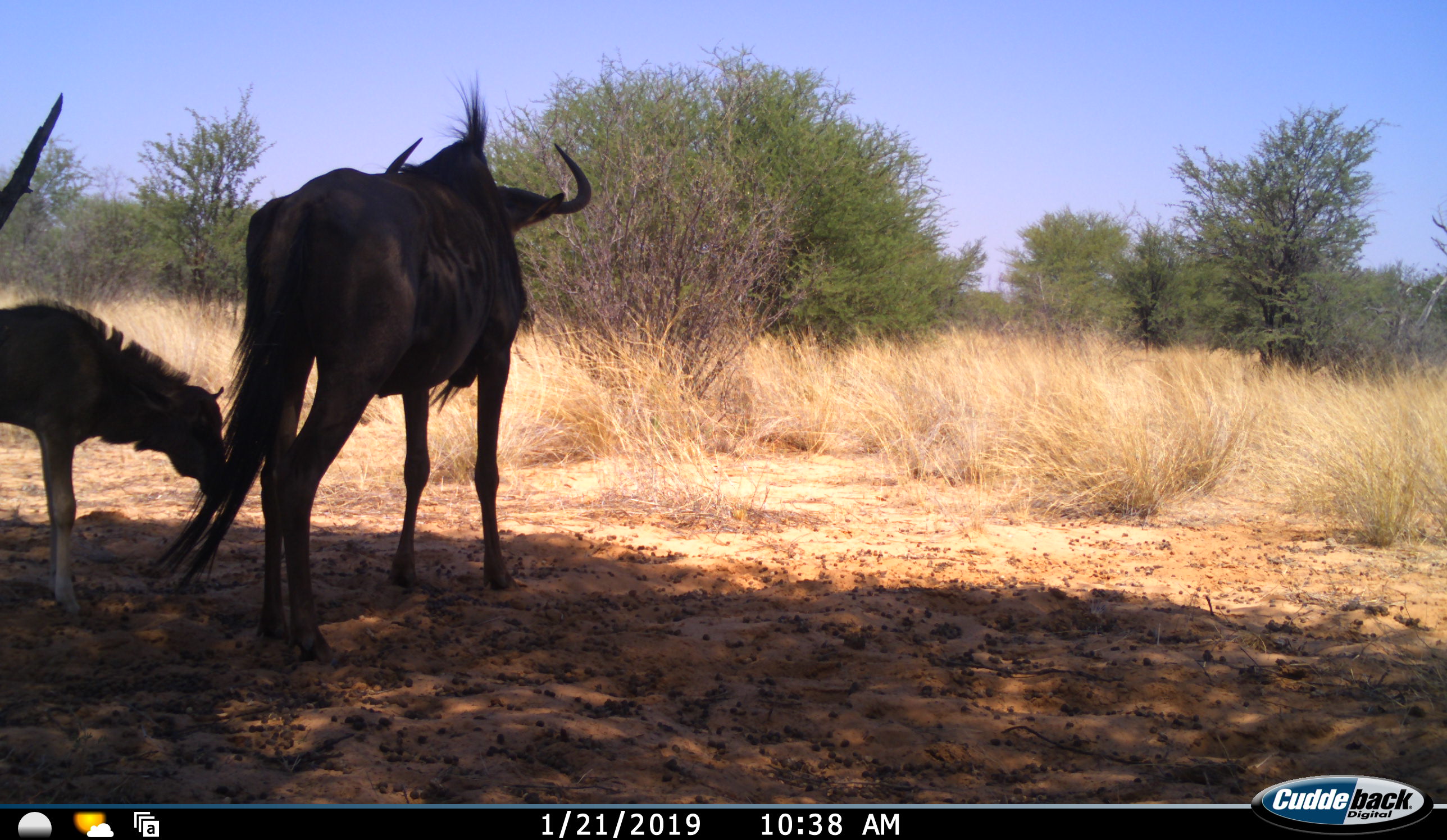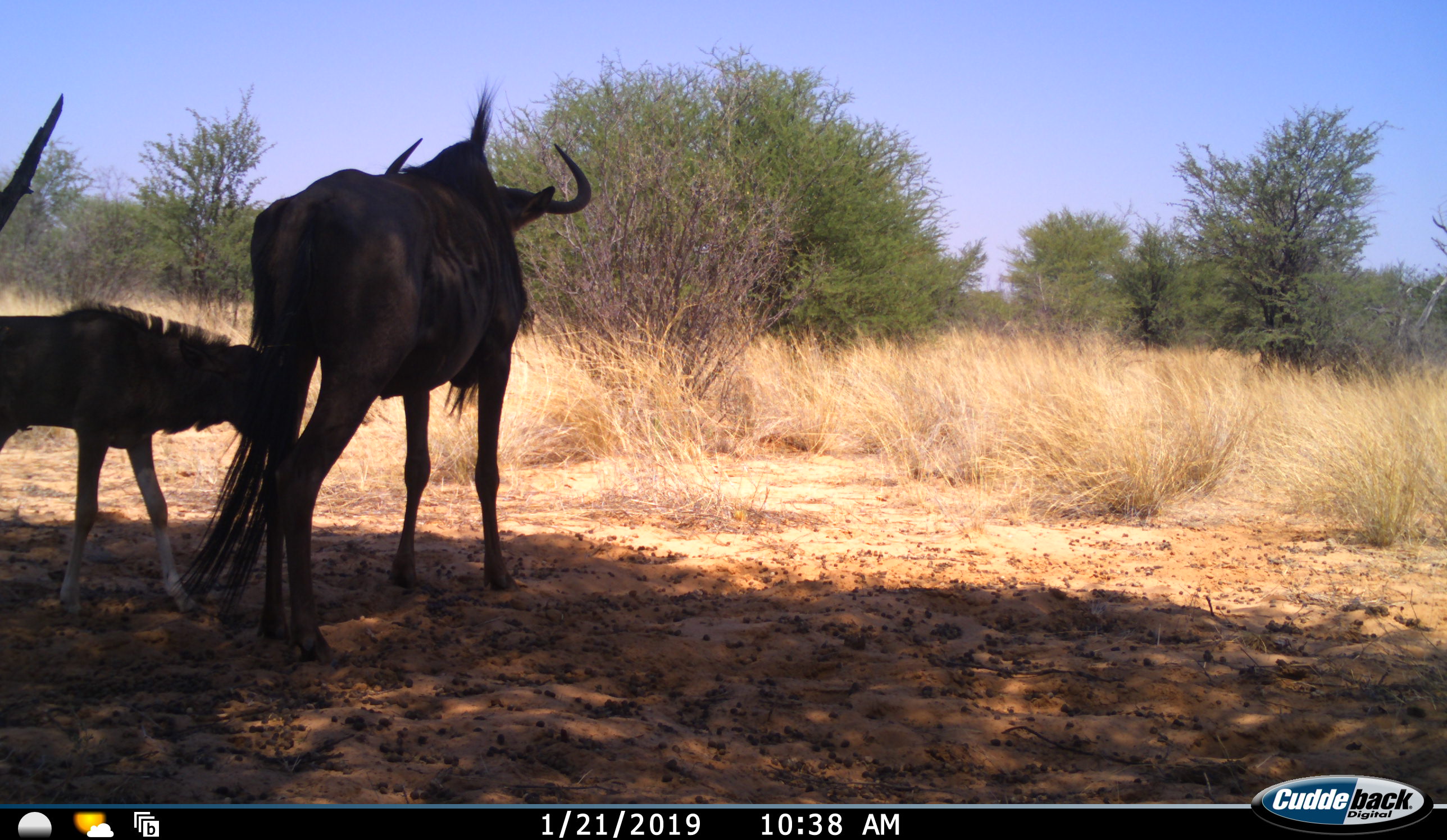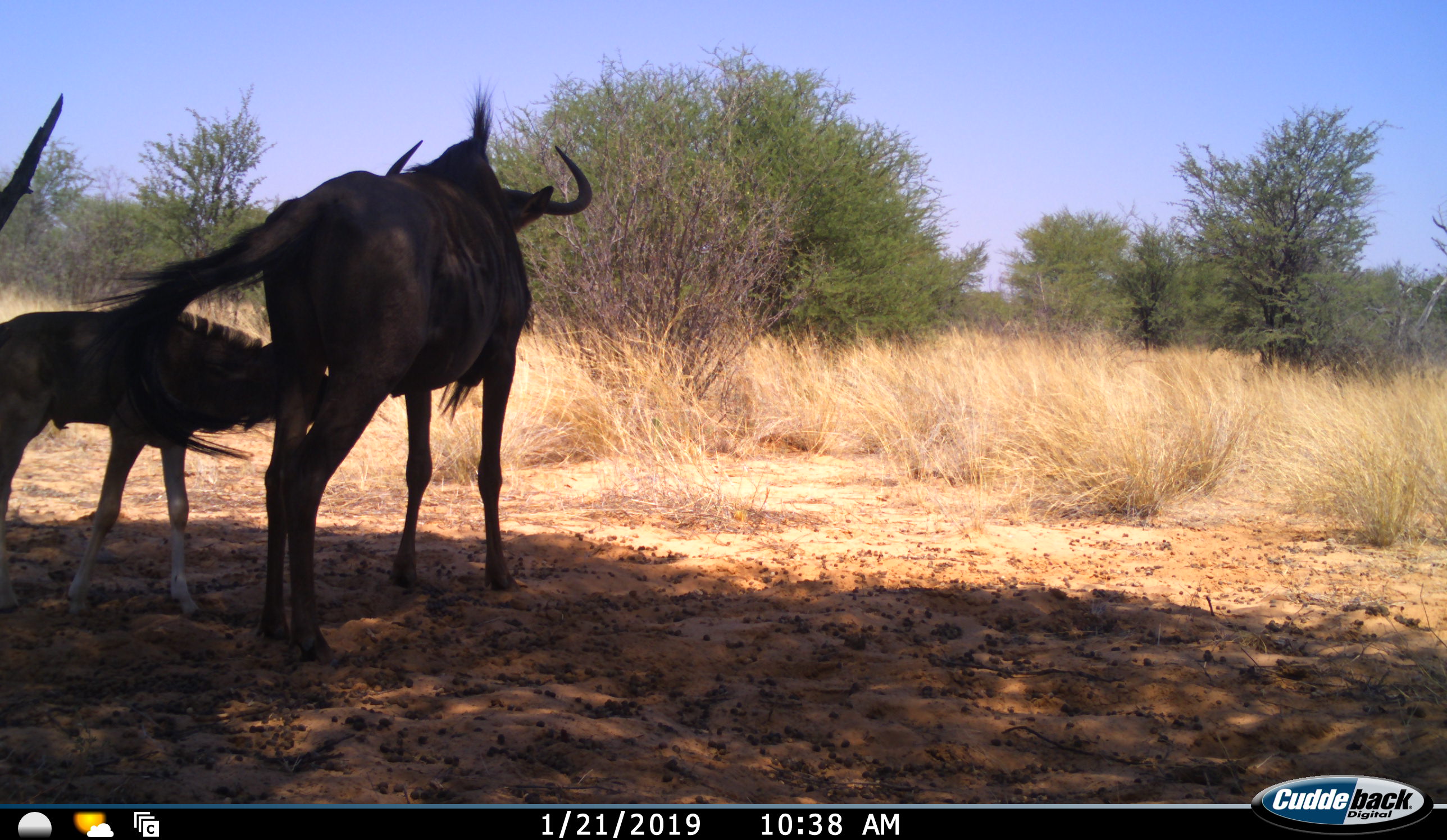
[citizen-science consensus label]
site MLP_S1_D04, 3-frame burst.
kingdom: Animalia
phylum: Chordata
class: Mammalia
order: Artiodactyla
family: Bovidae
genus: Connochaetes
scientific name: Connochaetes taurinus taurinus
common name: blue wildebeest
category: wildebeestblue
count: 2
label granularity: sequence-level